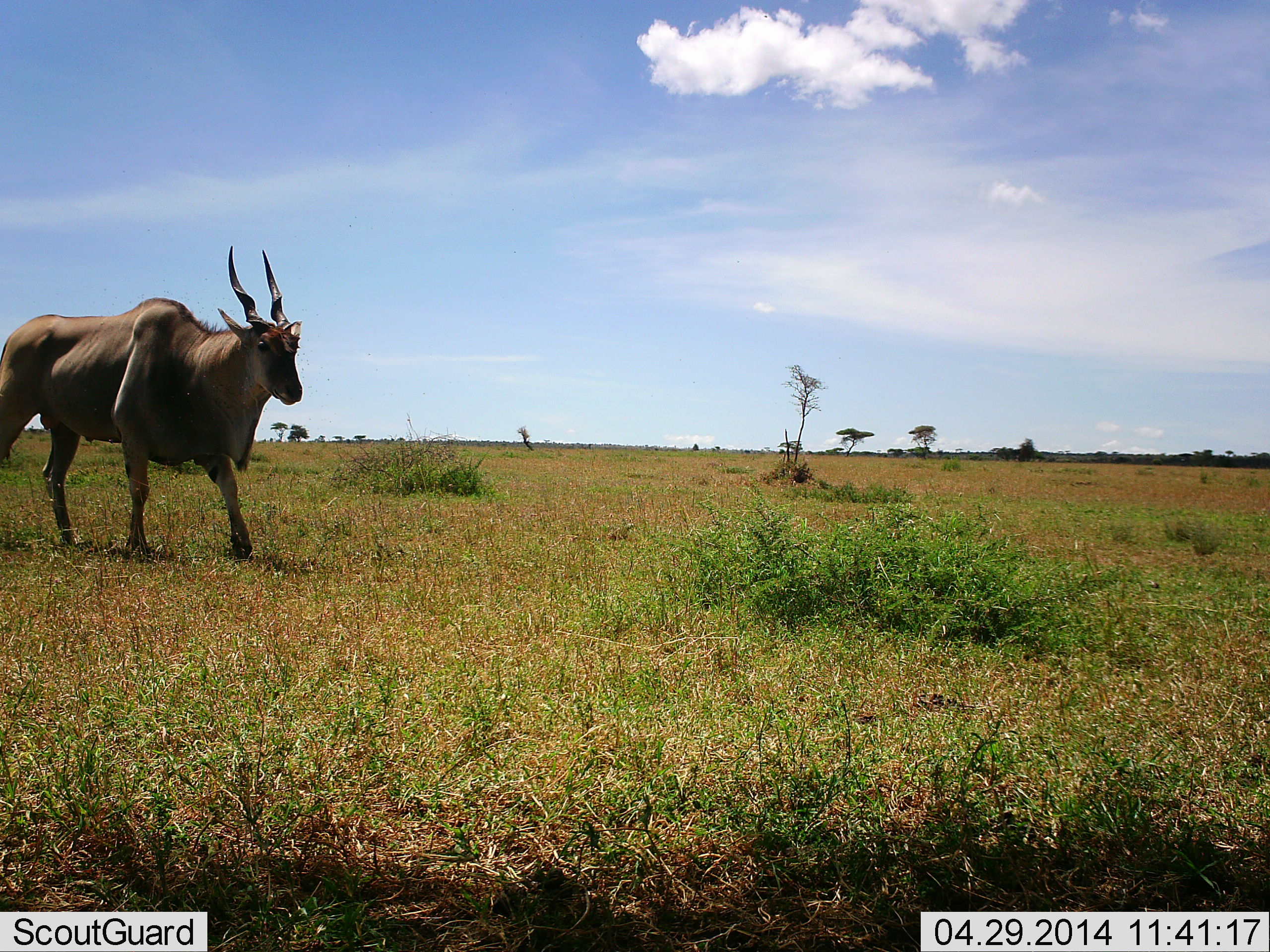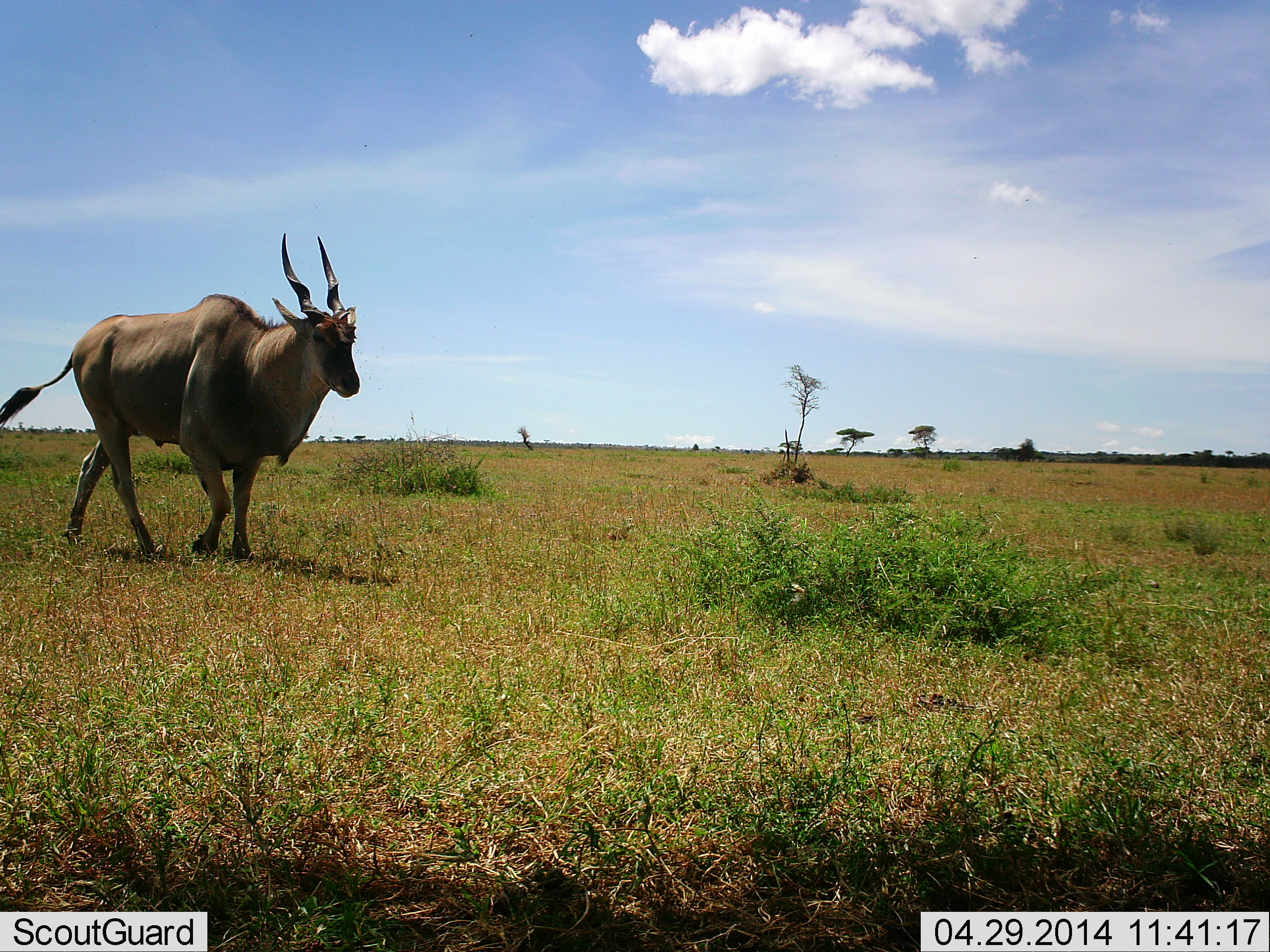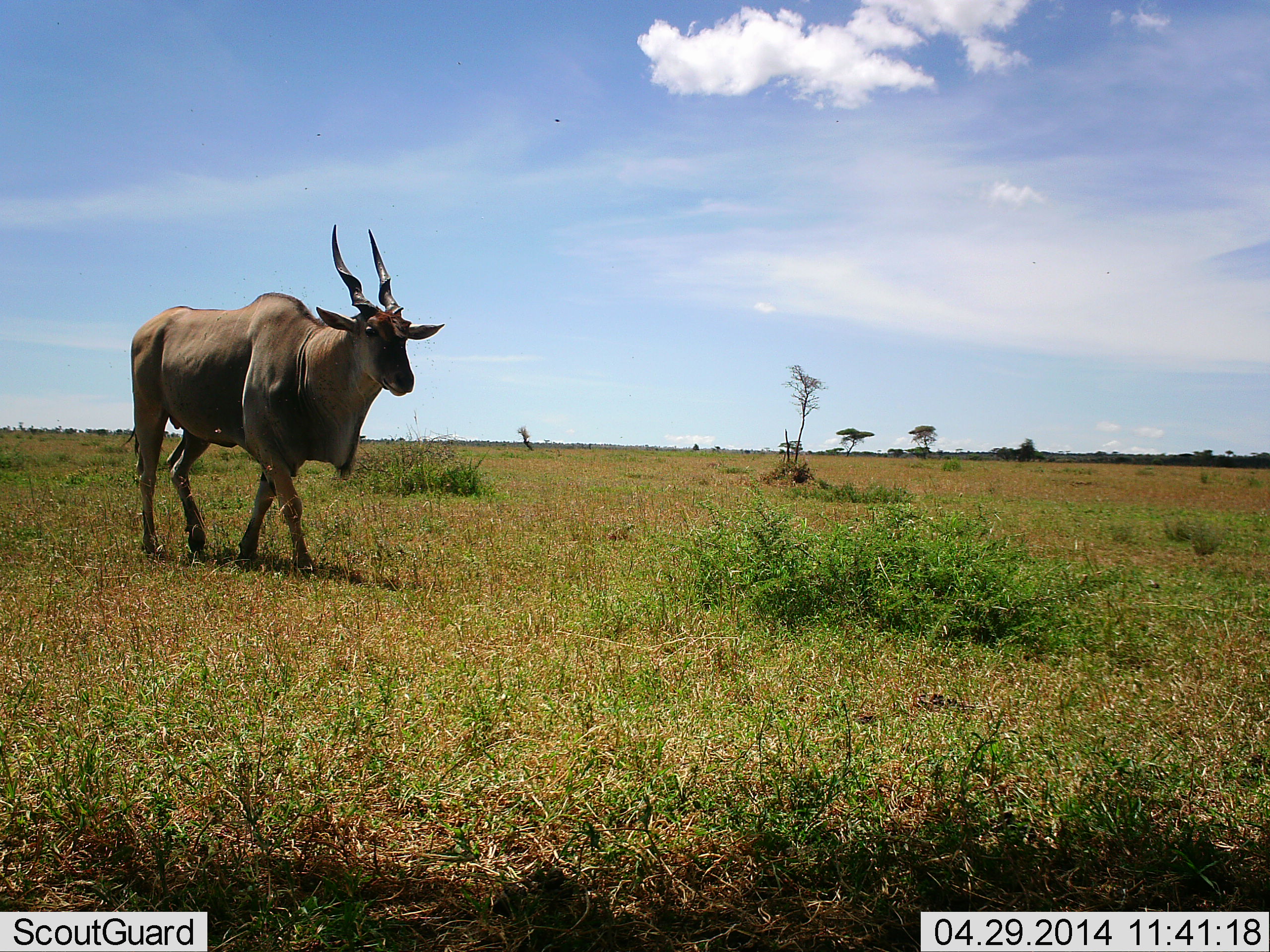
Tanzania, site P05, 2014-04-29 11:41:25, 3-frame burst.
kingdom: Animalia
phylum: Chordata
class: Mammalia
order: Artiodactyla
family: Bovidae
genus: Tragelaphus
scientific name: Tragelaphus oryx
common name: eland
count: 1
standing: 17%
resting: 0%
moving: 92%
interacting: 0%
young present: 0%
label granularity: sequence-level